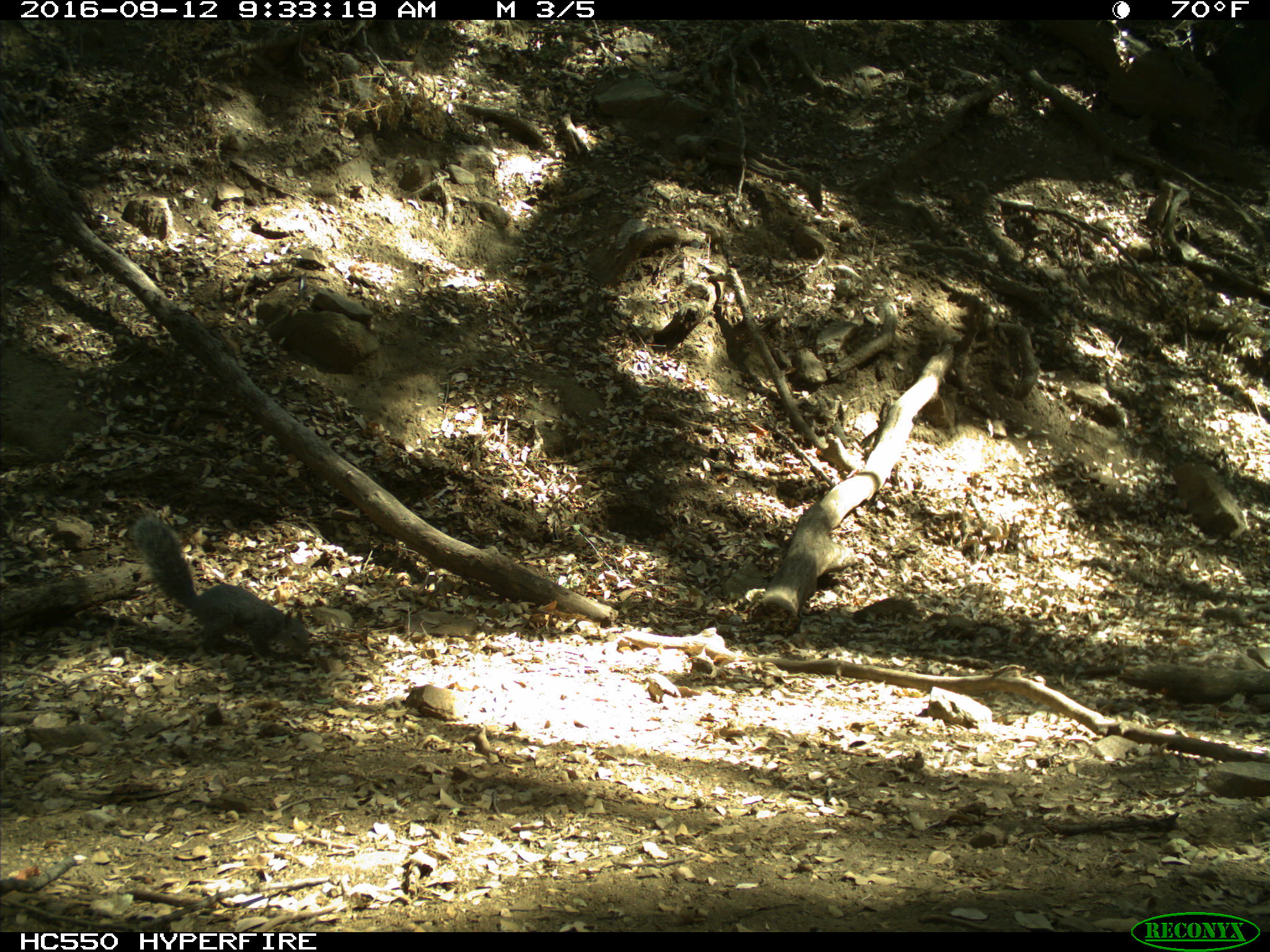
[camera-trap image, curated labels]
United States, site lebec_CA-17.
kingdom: Animalia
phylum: Chordata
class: Mammalia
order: Rodentia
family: Sciuridae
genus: Sciurus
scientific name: Sciurus carolinensis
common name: eastern gray squirrel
Sciurus carolinensis (eastern gray squirrel).